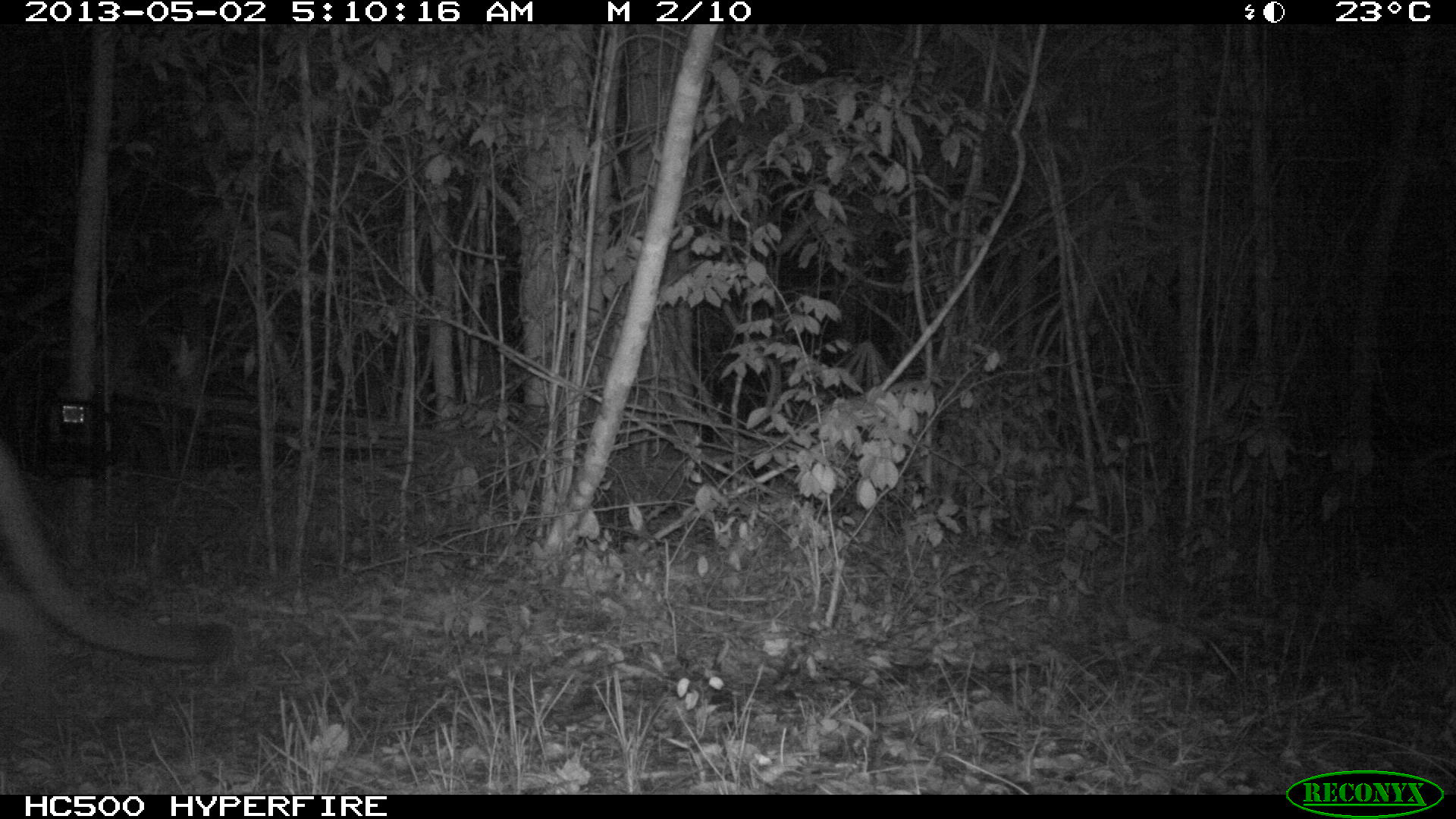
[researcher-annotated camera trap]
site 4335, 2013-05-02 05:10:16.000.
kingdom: Animalia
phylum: Chordata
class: Mammalia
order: Carnivora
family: Felidae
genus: Puma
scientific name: Puma concolor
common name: mountain lion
Puma concolor (mountain lion), count 1, sex female.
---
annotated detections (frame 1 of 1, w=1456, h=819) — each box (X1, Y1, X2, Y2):
puma concolor: (0, 443, 231, 706)